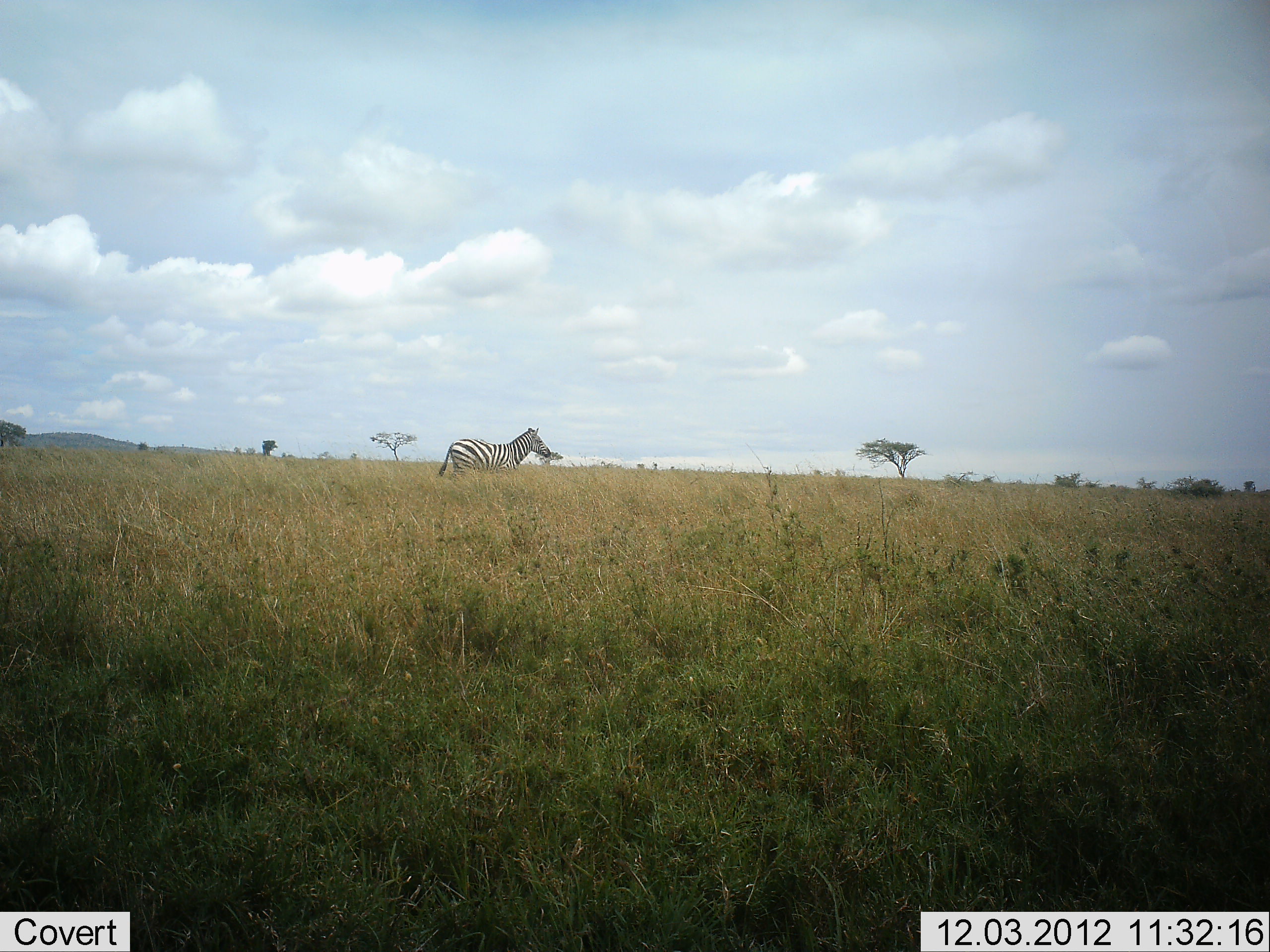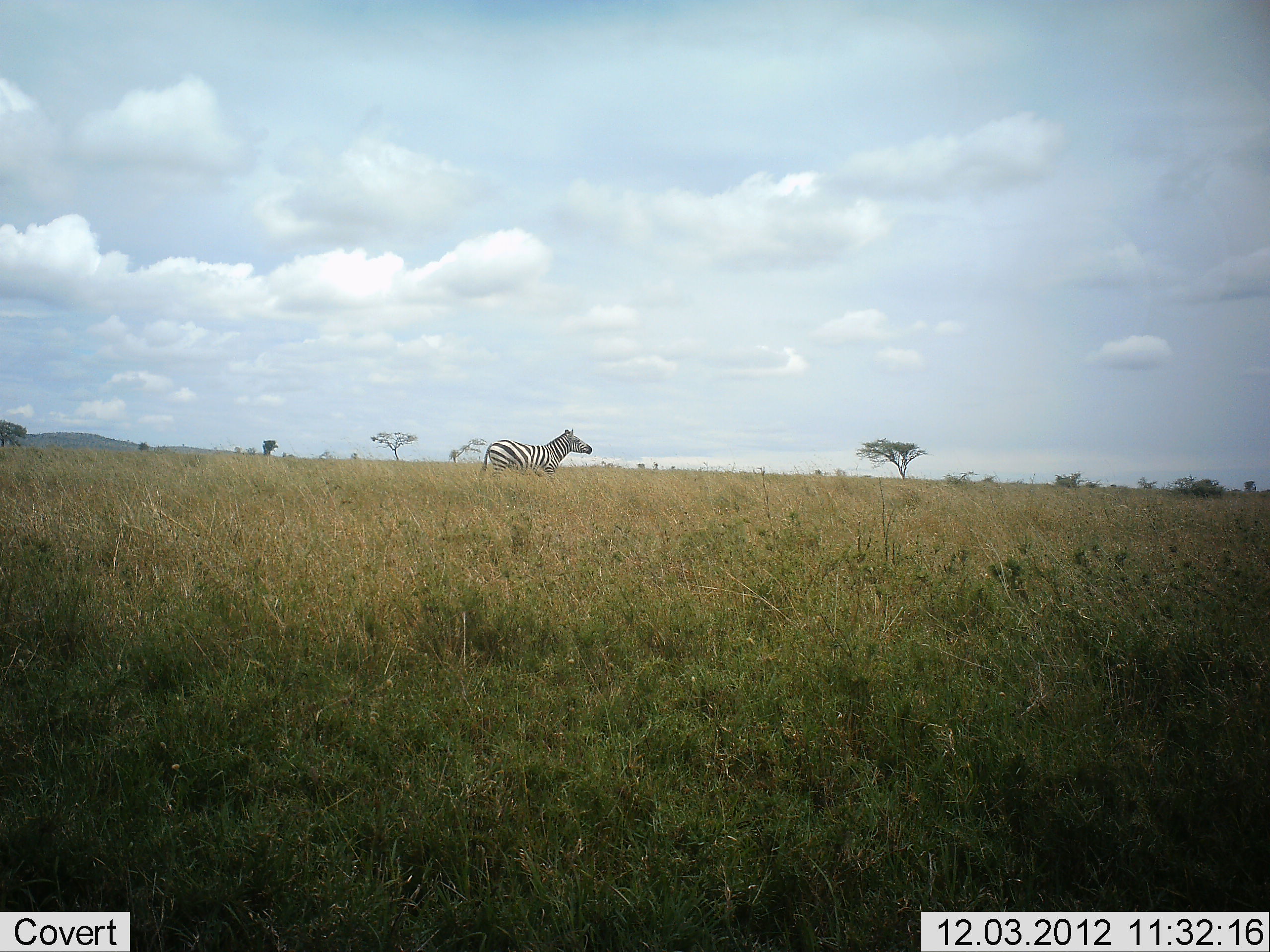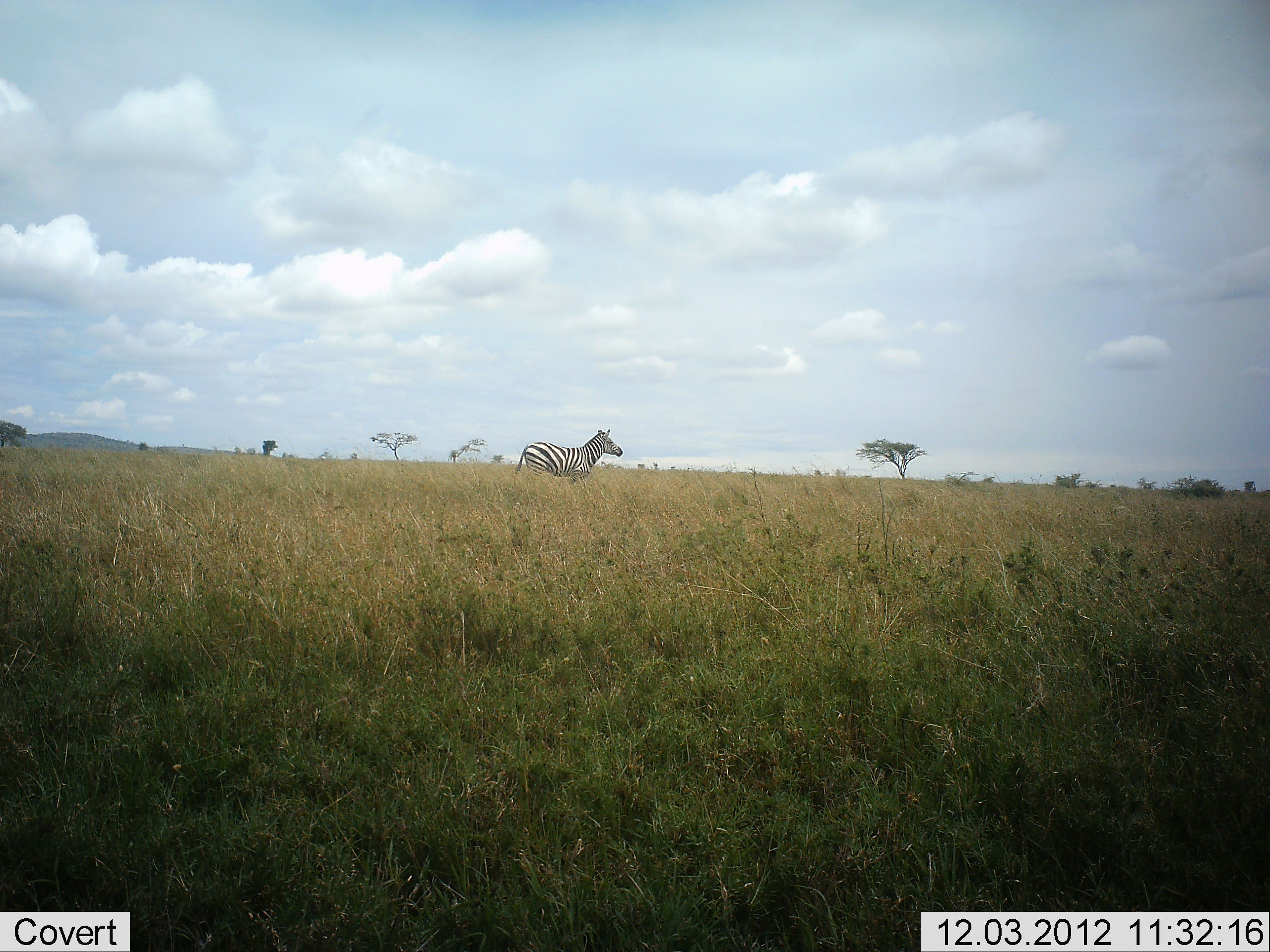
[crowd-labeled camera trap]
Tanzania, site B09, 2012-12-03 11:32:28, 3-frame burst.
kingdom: Animalia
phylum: Chordata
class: Mammalia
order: Perissodactyla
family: Equidae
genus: Equus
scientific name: Equus quagga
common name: plains zebra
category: zebra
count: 1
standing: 0%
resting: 0%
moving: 100%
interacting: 0%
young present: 0%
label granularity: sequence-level